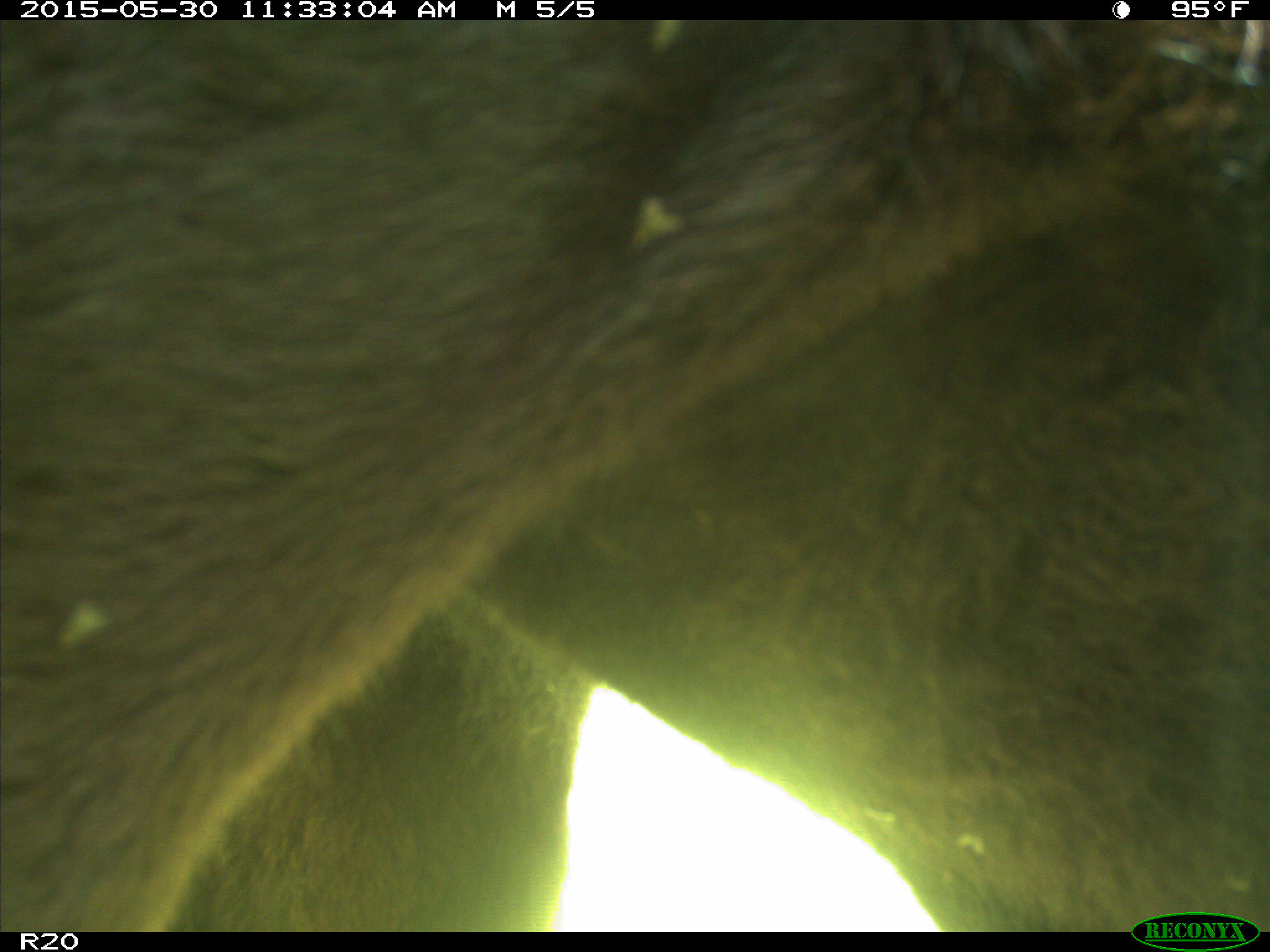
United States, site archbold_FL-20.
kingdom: Animalia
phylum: Chordata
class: Mammalia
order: Artiodactyla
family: Bovidae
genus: Bos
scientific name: Bos taurus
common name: domestic cow